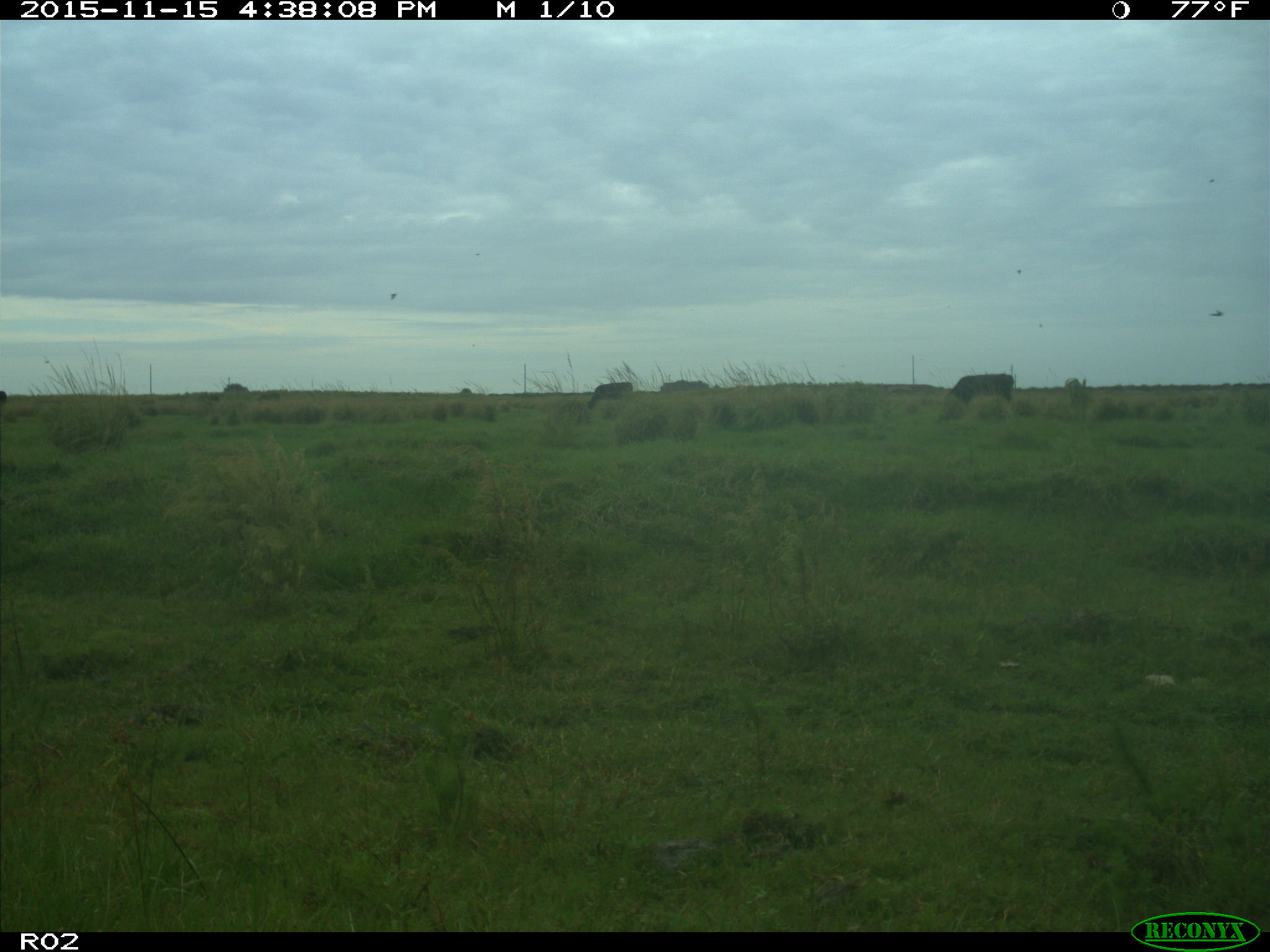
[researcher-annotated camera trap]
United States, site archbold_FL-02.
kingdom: Animalia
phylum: Chordata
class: Mammalia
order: Artiodactyla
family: Bovidae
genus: Bos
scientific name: Bos taurus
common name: domestic cow